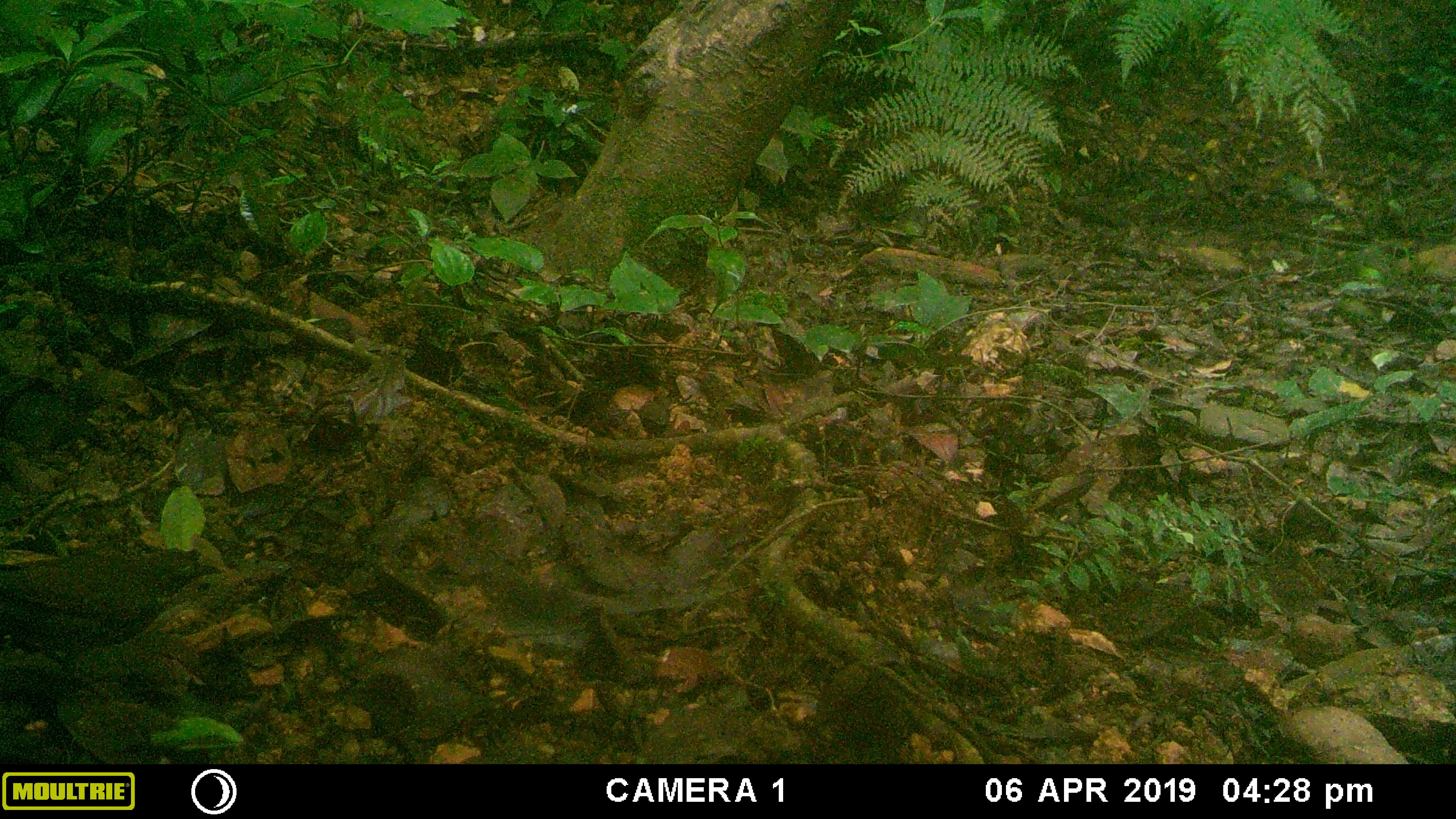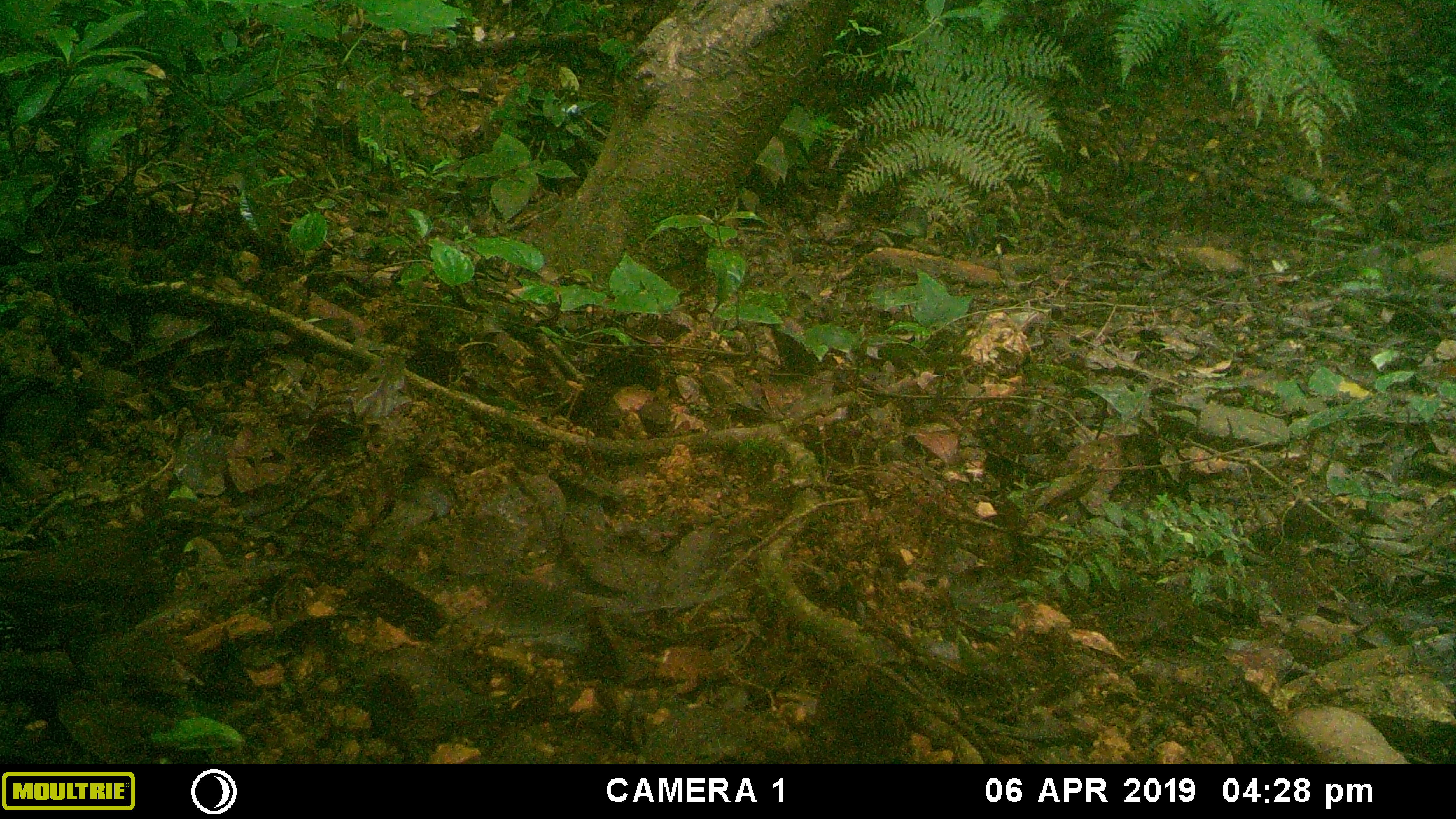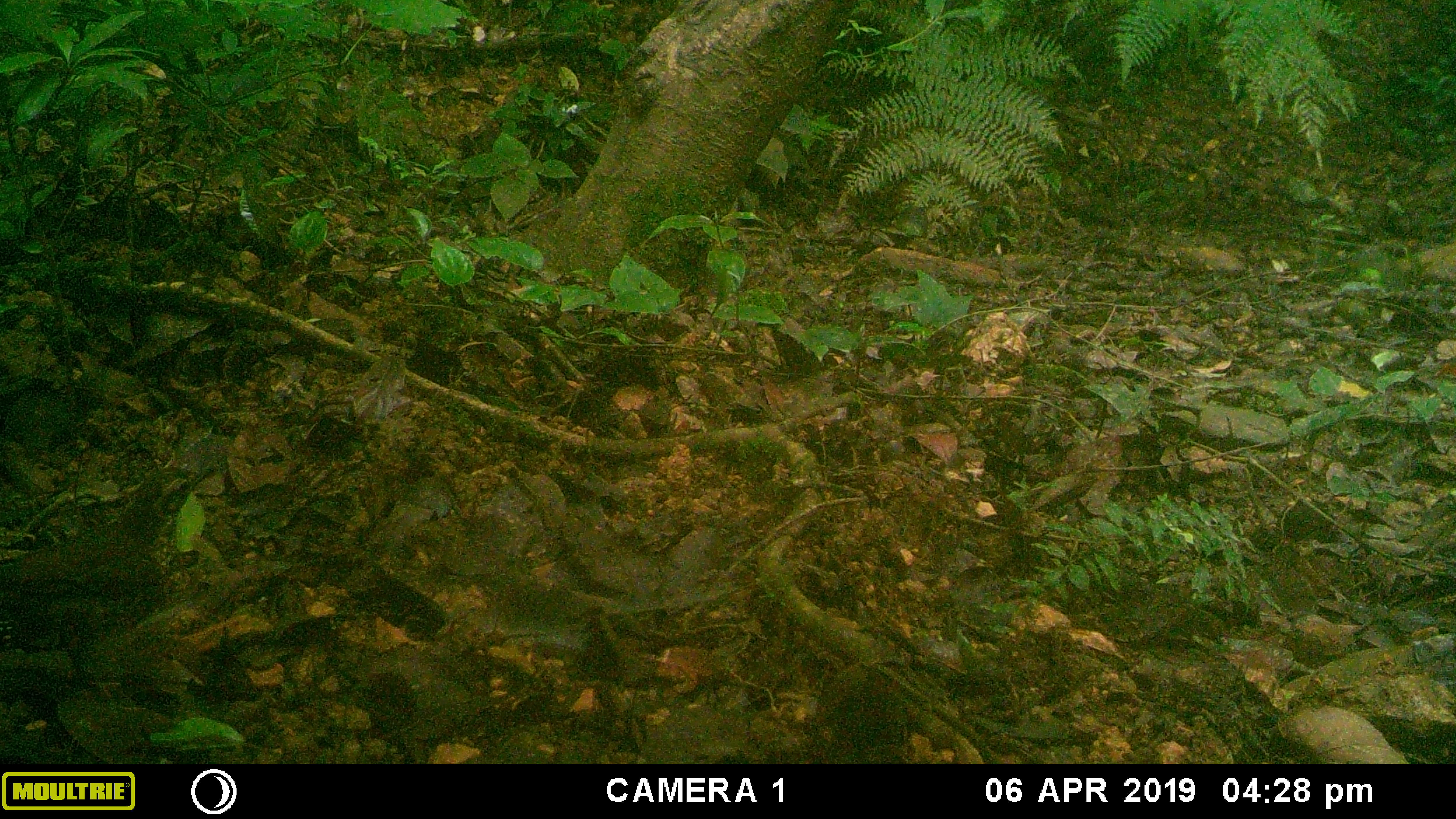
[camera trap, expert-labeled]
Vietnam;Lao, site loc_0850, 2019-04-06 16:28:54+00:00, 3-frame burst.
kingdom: Animalia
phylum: Chordata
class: Aves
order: Passeriformes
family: Turdidae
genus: Geokichla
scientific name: Geokichla sibirica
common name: siberian thrush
Siberian thrush (Geokichla sibirica). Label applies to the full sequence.